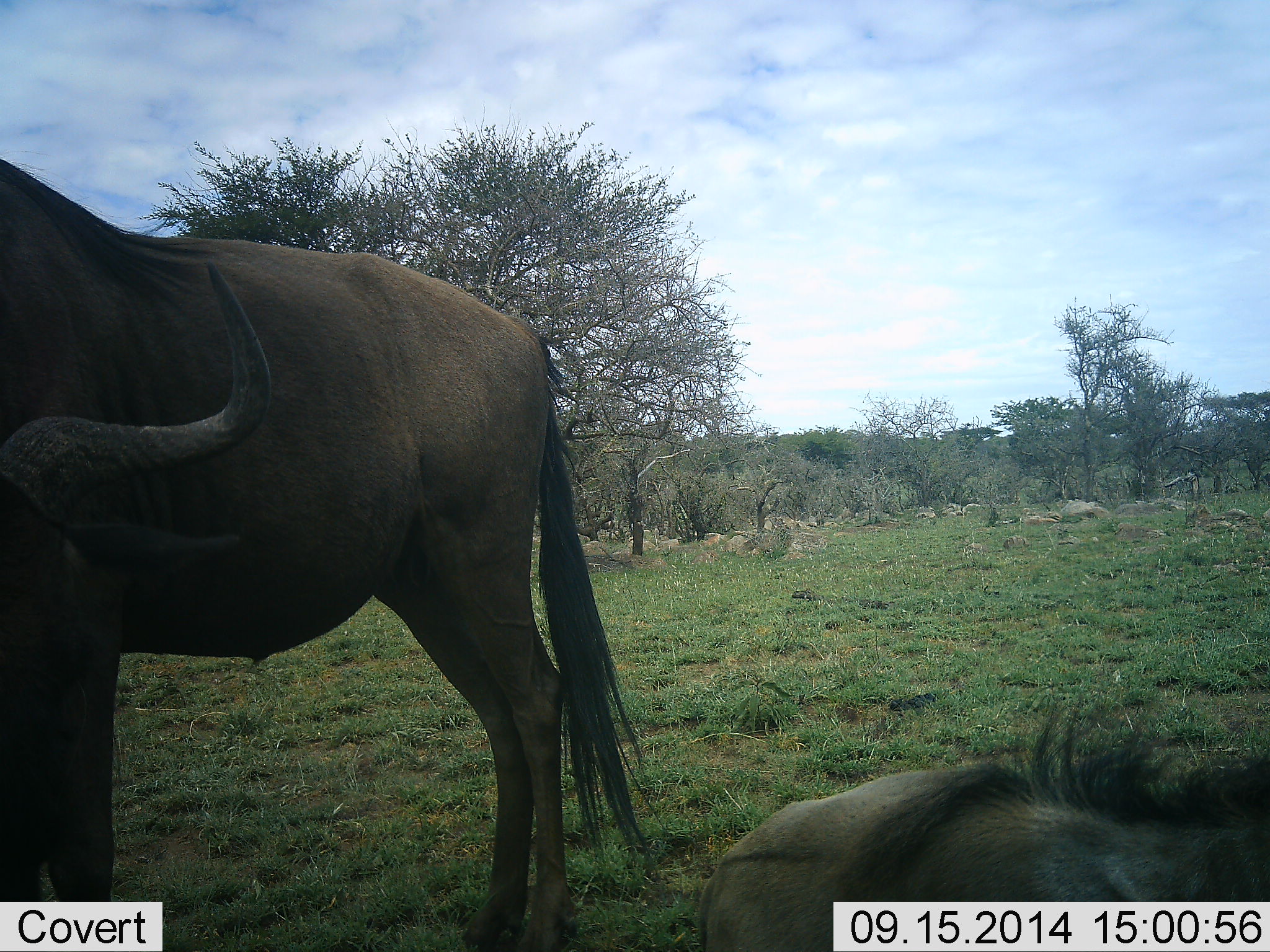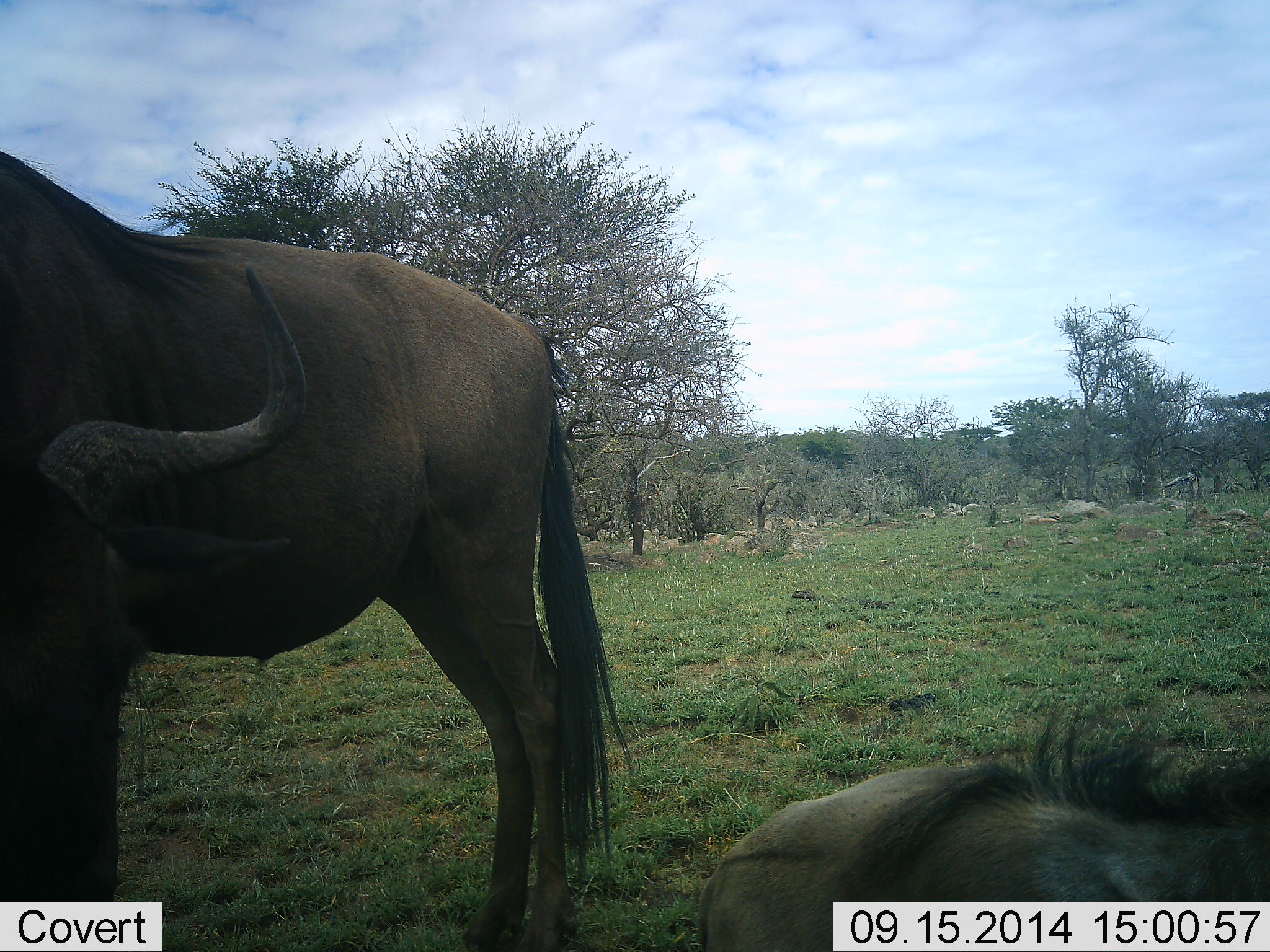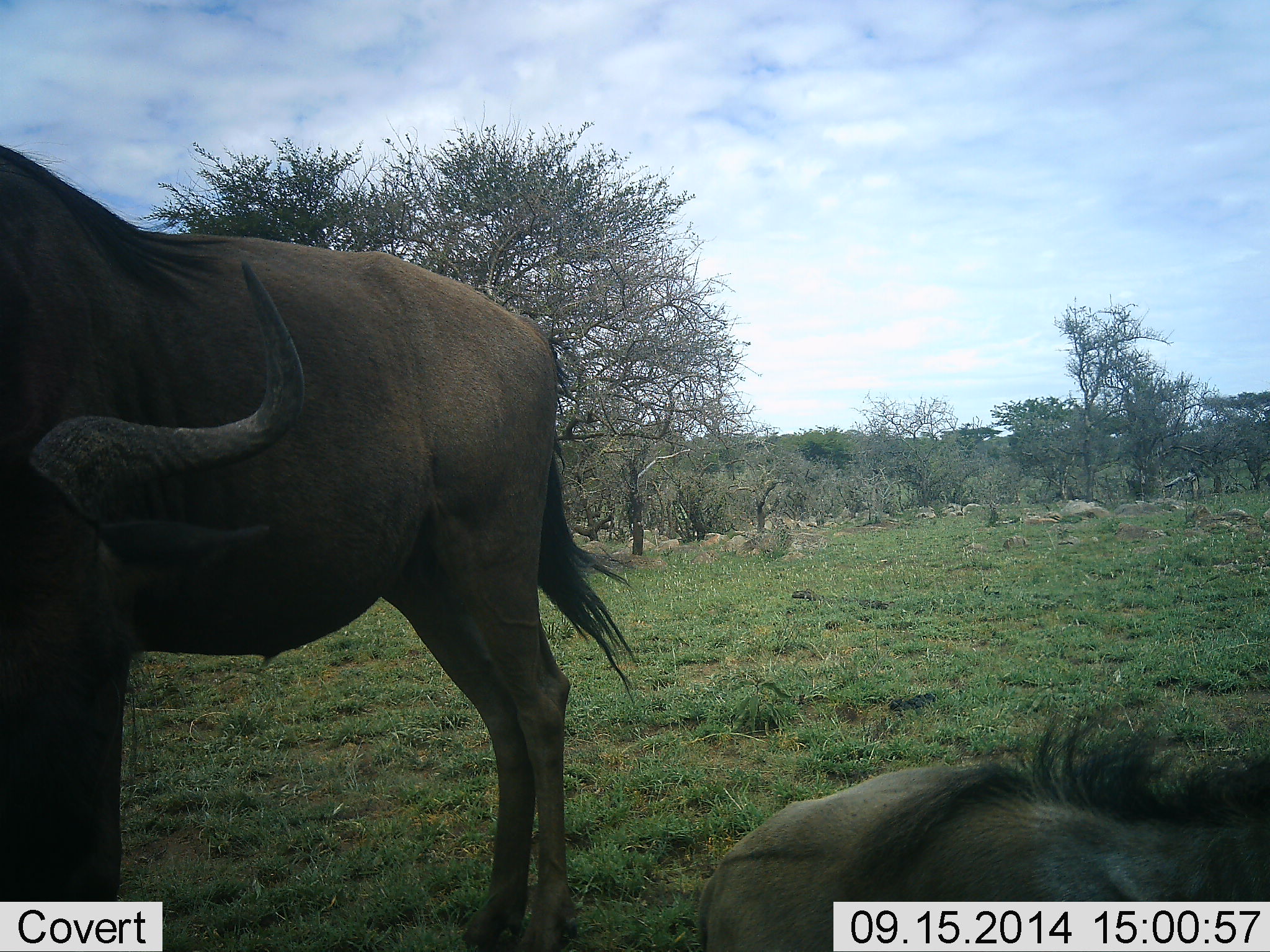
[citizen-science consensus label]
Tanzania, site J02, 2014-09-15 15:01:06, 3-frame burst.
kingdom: Animalia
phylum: Chordata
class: Mammalia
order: Artiodactyla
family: Bovidae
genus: Connochaetes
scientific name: Connochaetes taurinus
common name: blue wildebeest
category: wildebeest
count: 2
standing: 100%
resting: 100%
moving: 0%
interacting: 0%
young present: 0%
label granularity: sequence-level